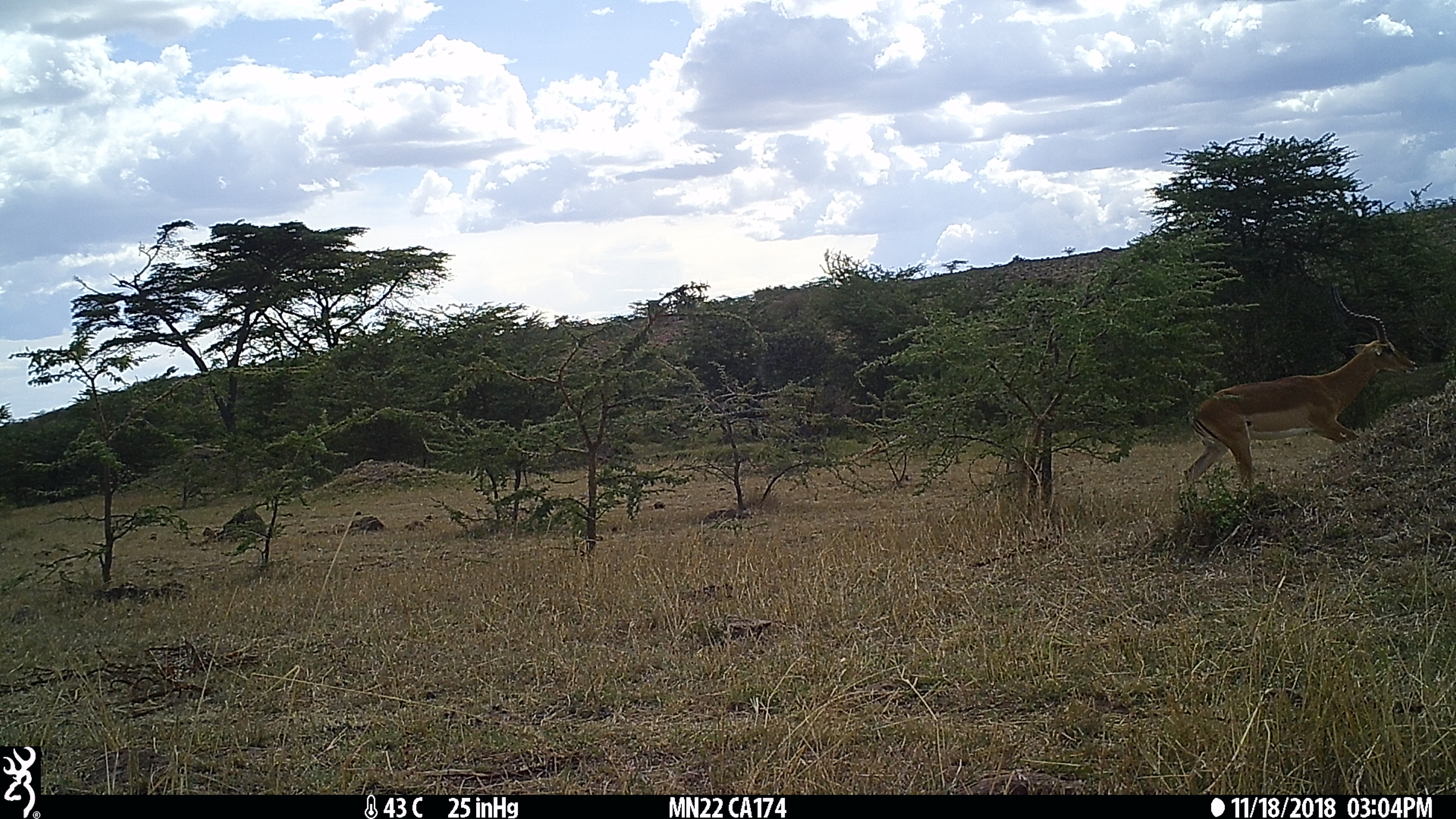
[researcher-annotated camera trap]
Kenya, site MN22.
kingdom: Animalia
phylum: Chordata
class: Mammalia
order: Artiodactyla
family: Bovidae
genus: Aepyceros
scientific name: Aepyceros melampus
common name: impala